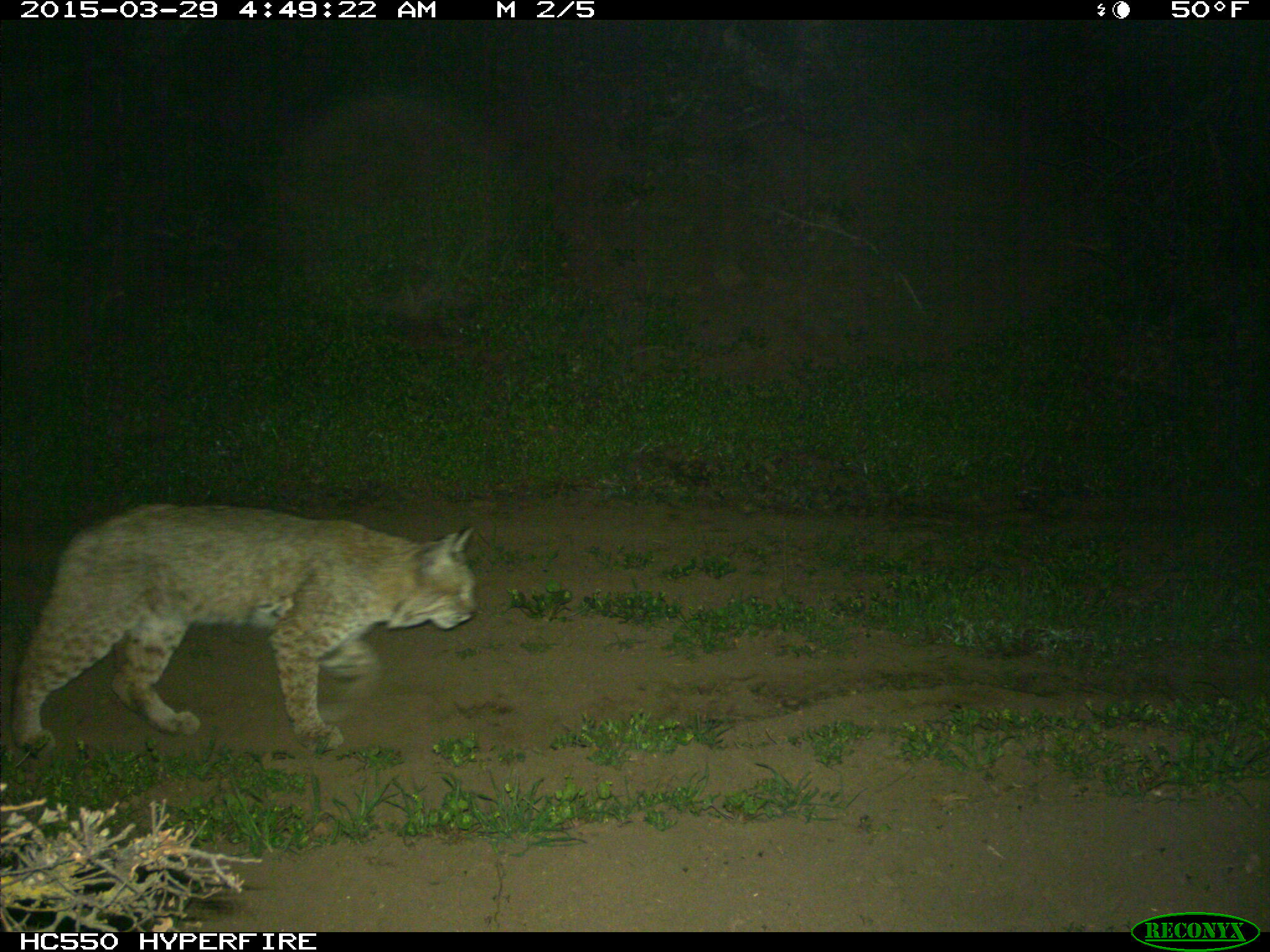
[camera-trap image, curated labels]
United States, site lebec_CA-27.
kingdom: Animalia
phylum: Chordata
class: Mammalia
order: Carnivora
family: Felidae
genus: Lynx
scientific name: Lynx rufus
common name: bobcat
Lynx rufus (bobcat).